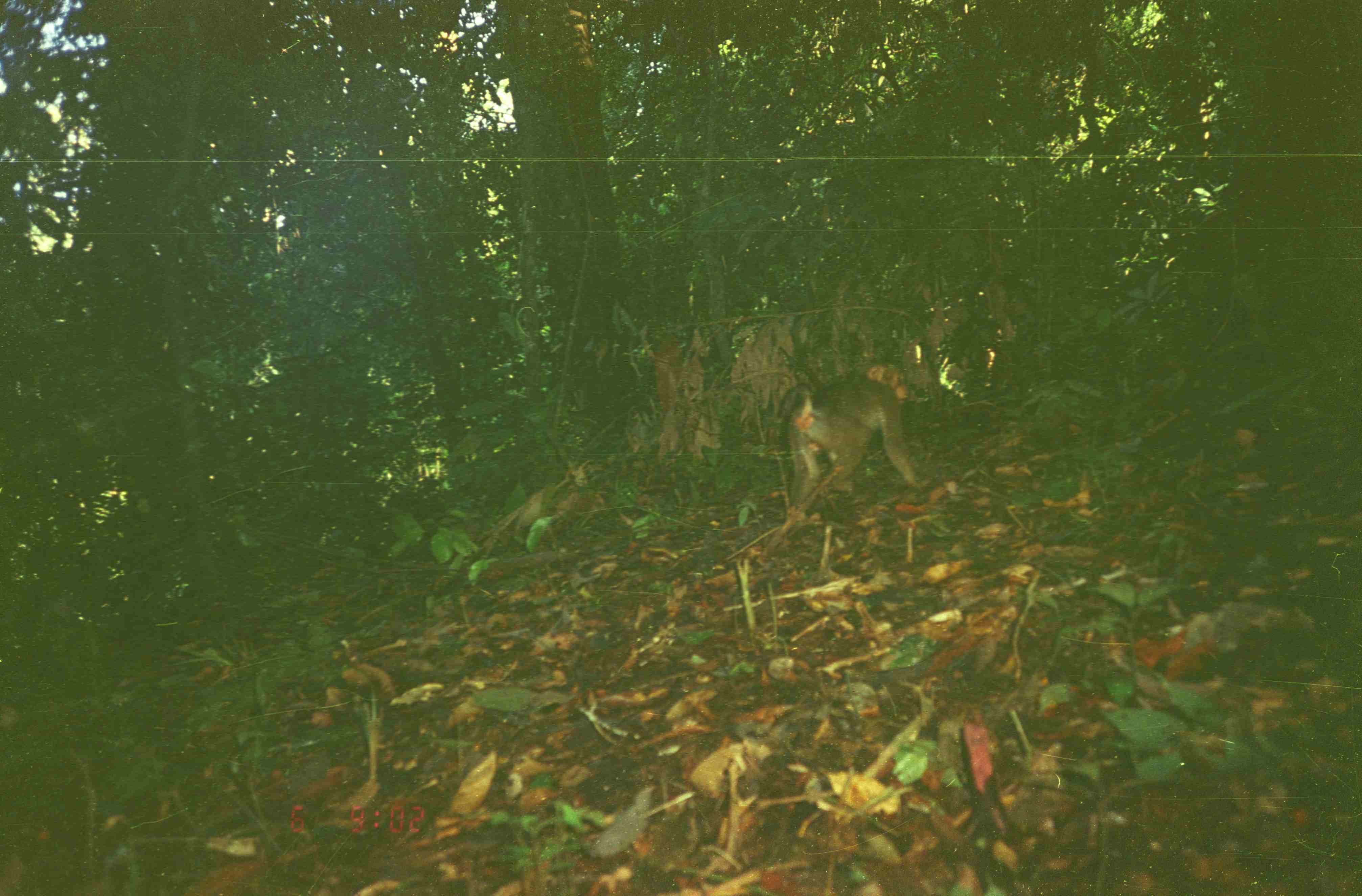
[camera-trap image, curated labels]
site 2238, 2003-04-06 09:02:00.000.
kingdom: Animalia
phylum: Chordata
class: Mammalia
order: Primates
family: Cercopithecidae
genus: Macaca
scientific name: Macaca nemestrina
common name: southern pig-tailed macaque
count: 1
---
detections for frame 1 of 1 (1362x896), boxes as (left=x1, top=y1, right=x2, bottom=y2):
macaca nemestrina: (left=774, top=355, right=935, bottom=526)